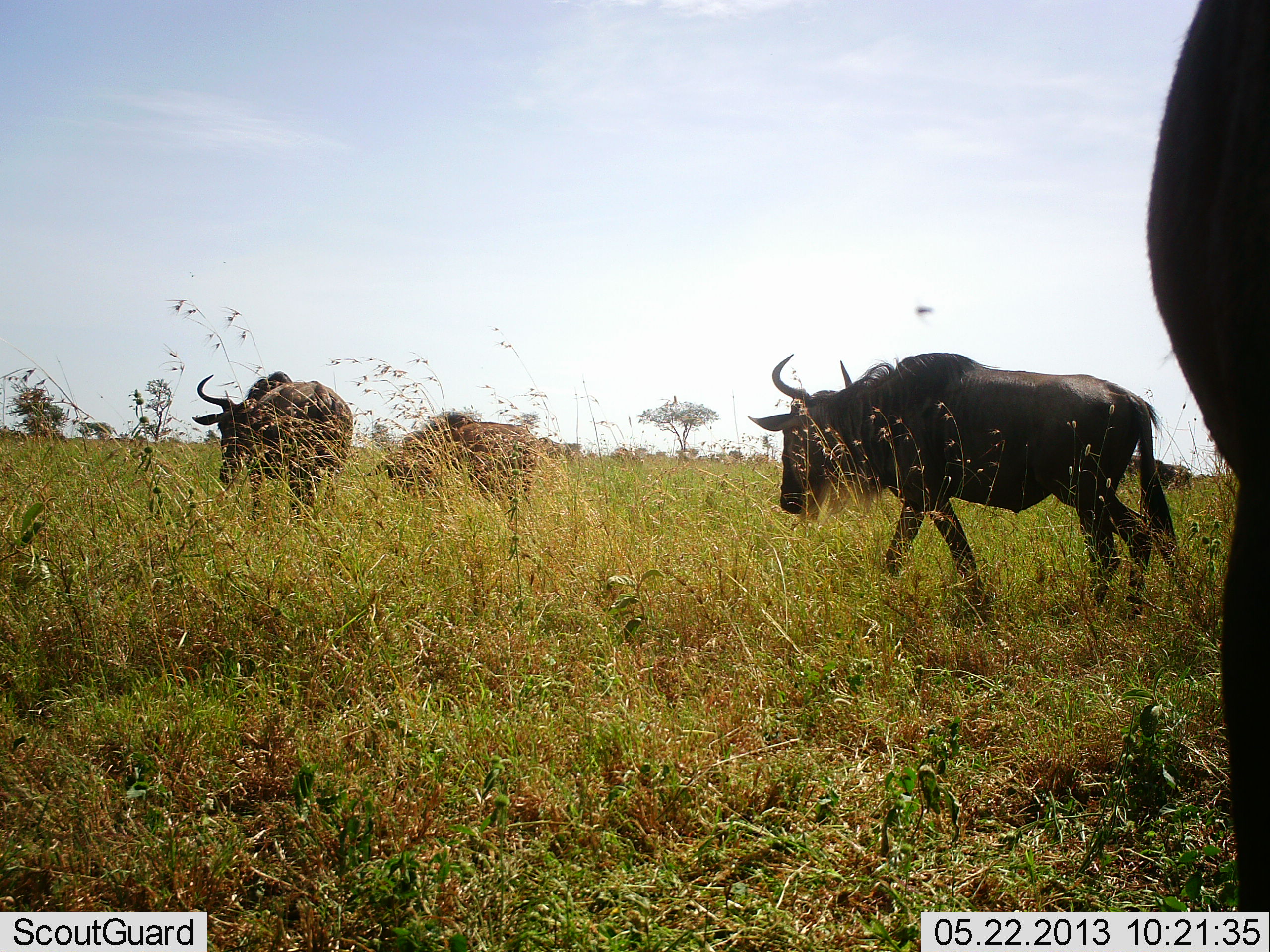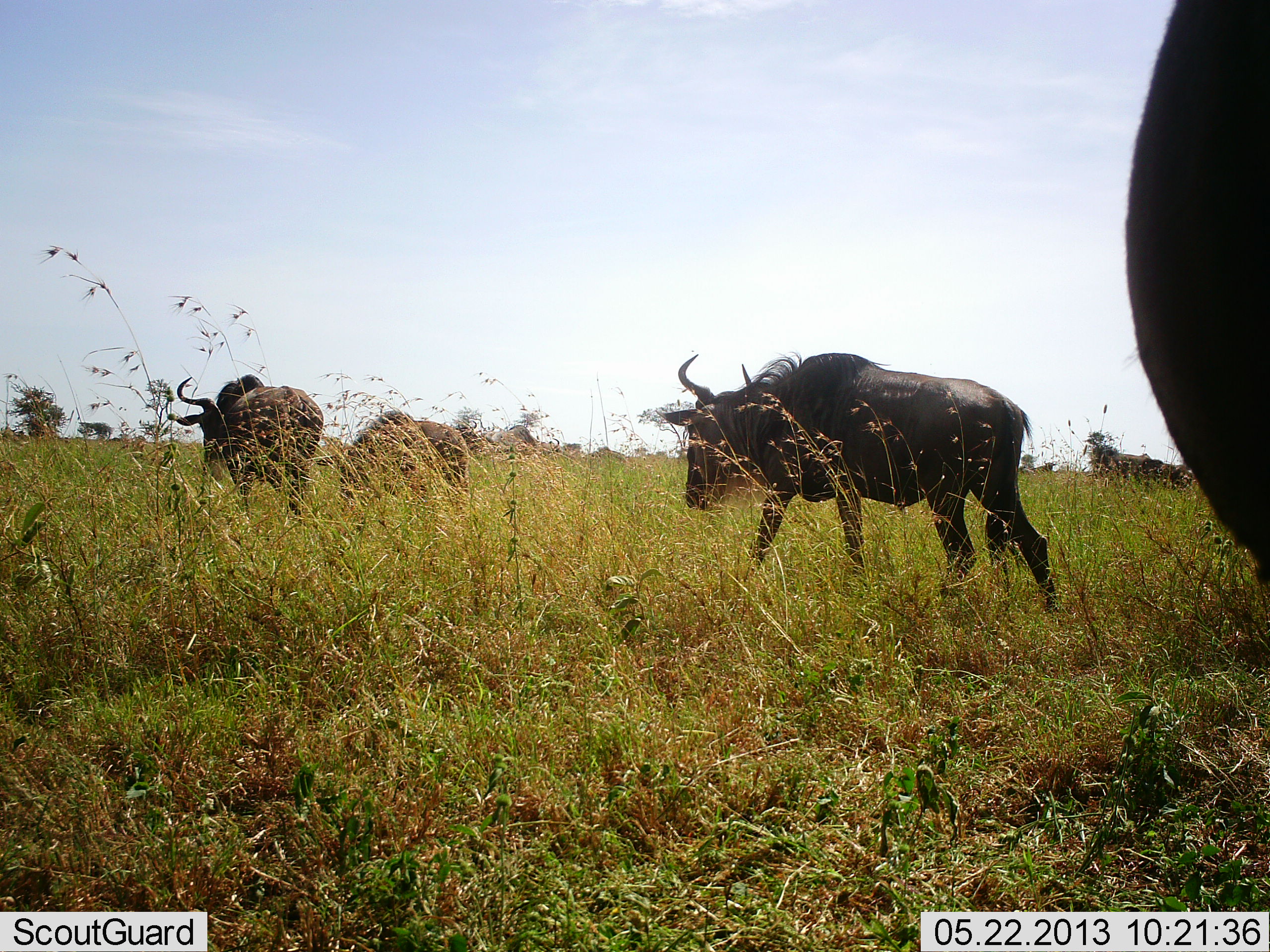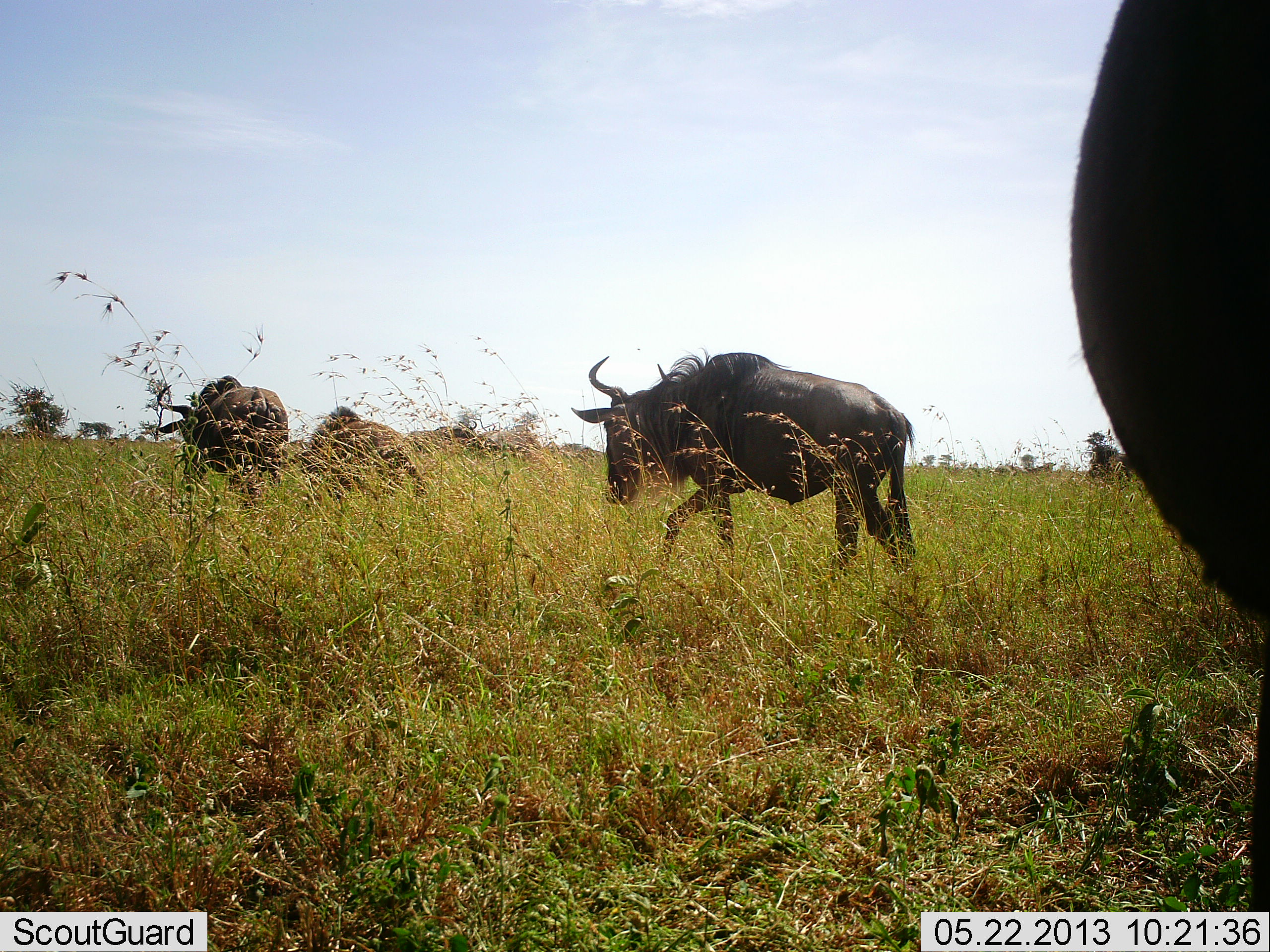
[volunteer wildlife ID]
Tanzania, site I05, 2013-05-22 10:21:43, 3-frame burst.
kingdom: Animalia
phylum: Chordata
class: Mammalia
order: Artiodactyla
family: Bovidae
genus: Connochaetes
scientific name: Connochaetes taurinus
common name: blue wildebeest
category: wildebeest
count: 5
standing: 18%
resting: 0%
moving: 100%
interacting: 6%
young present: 12%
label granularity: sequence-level